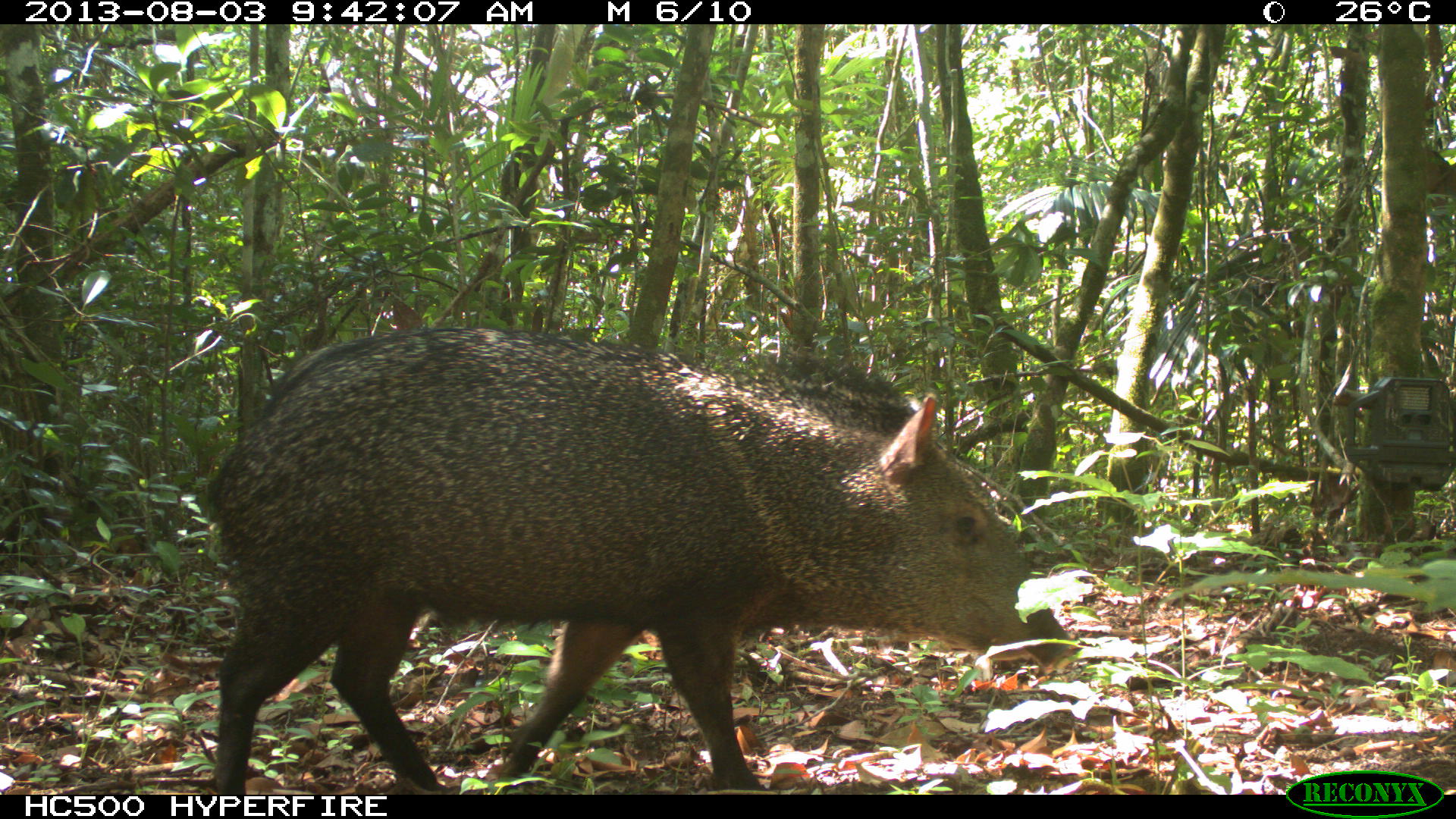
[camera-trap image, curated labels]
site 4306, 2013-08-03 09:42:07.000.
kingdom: Animalia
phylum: Chordata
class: Mammalia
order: Artiodactyla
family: Tayassuidae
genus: Pecari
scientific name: Pecari tajacu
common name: collared peccary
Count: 1.